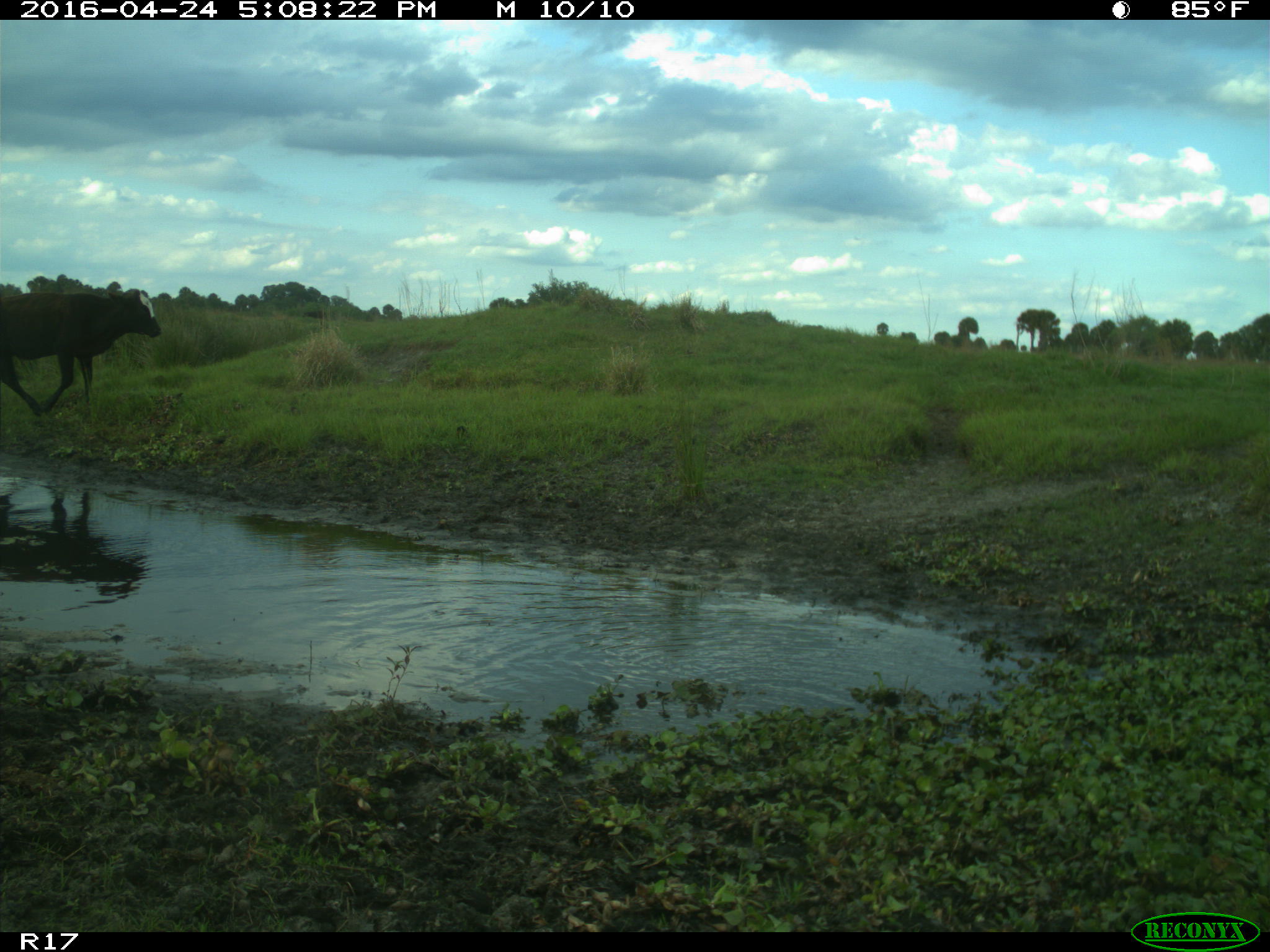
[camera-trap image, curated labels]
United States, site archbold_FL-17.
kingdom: Animalia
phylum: Chordata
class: Mammalia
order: Artiodactyla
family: Bovidae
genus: Bos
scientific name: Bos taurus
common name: domestic cow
Bos taurus (domestic cow).